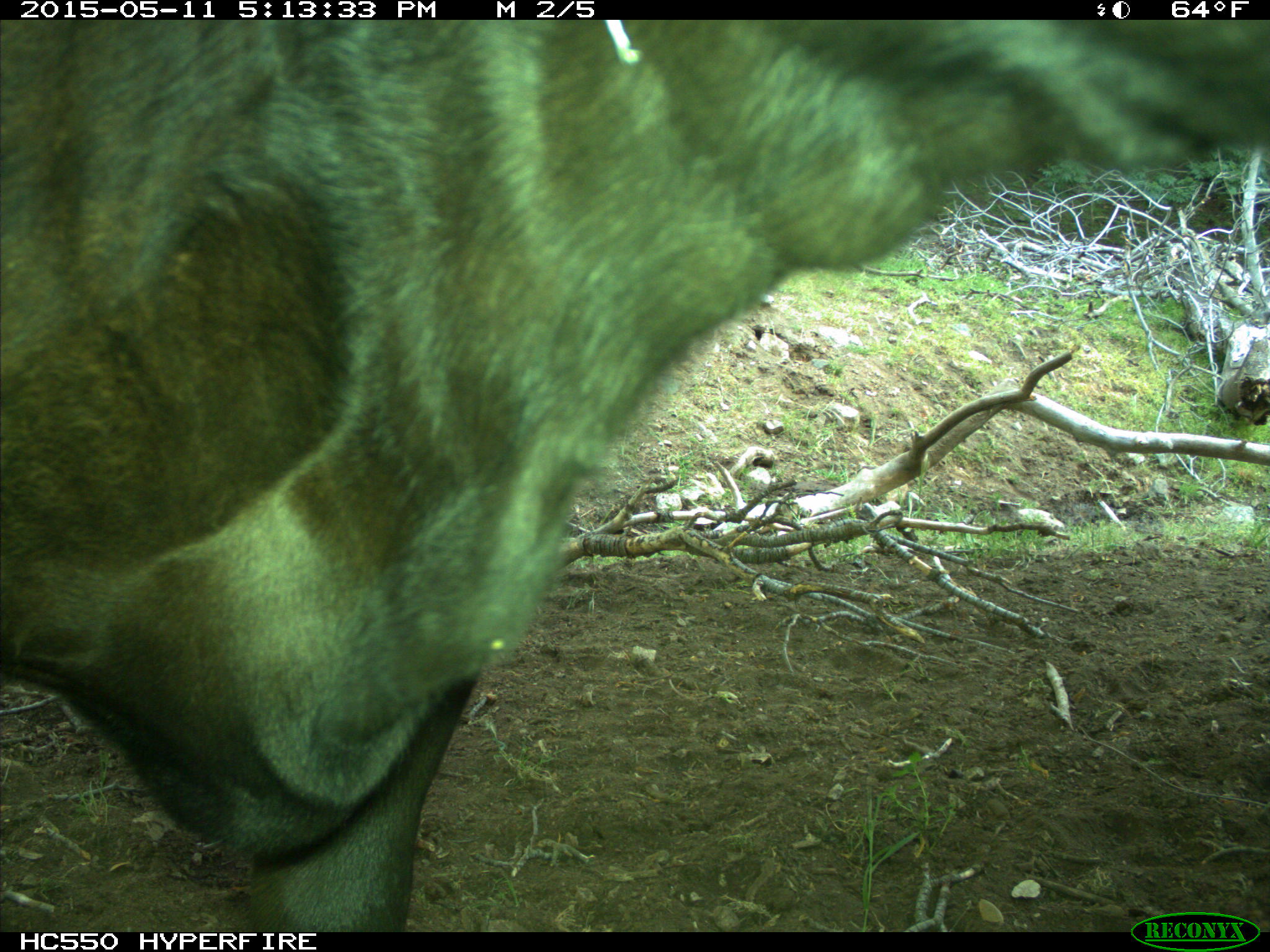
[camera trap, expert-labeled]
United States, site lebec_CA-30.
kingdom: Animalia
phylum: Chordata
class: Mammalia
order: Artiodactyla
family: Bovidae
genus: Bos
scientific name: Bos taurus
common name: domestic cow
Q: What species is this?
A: Bos taurus (domestic cow).